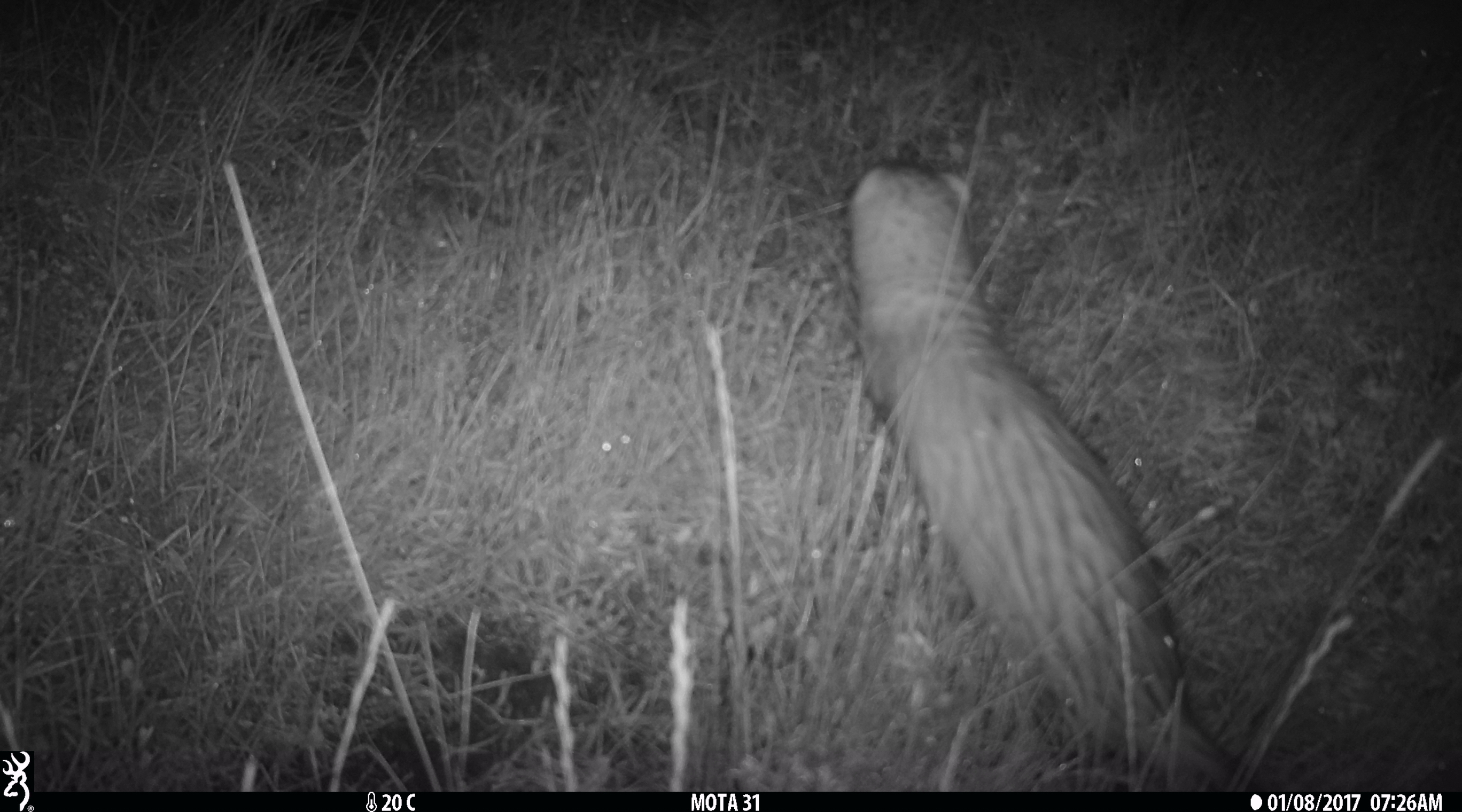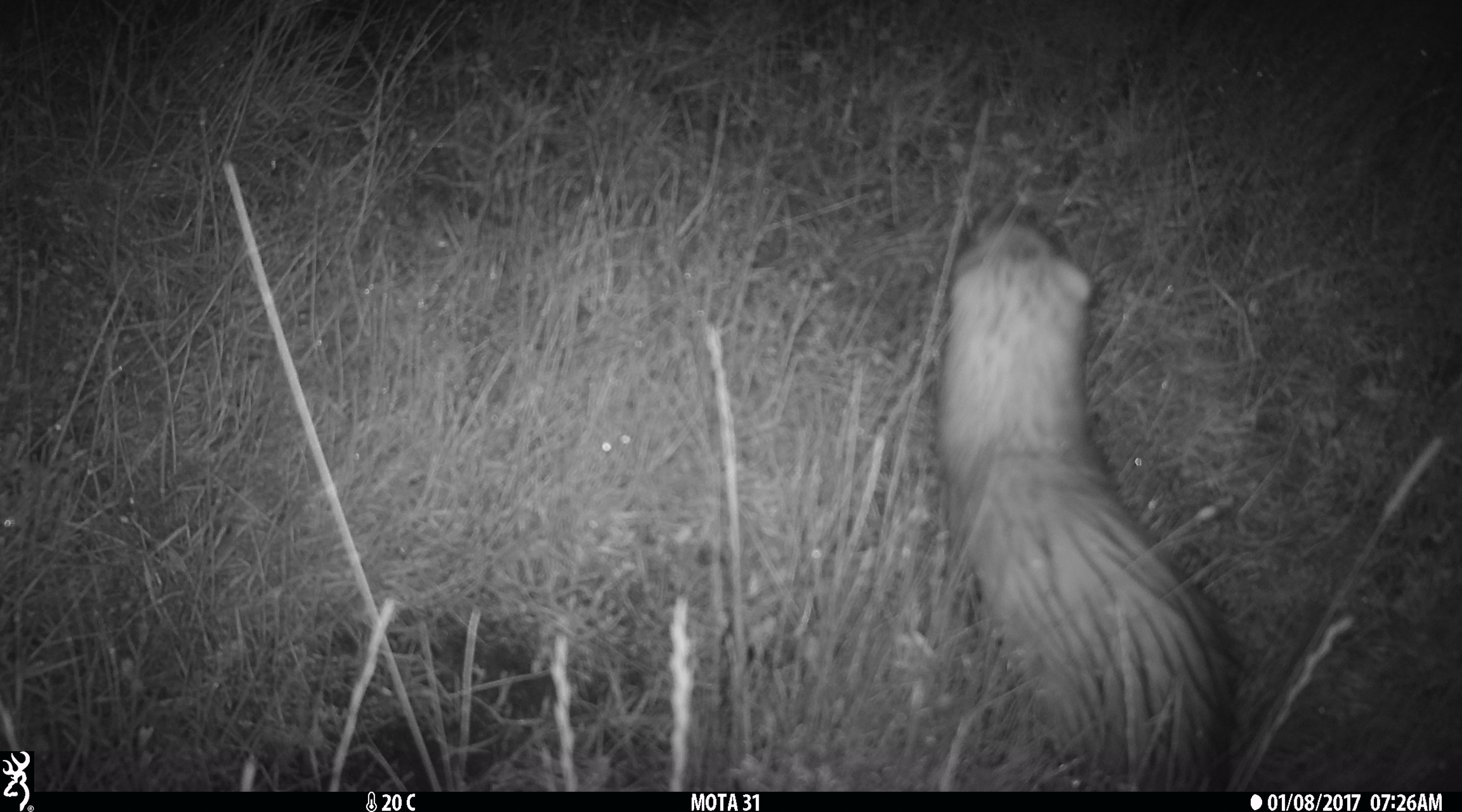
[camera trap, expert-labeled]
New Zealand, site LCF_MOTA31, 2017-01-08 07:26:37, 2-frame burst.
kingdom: Animalia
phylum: Chordata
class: Mammalia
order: Carnivora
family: Mustelidae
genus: Mustela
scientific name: Mustela furo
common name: ferret